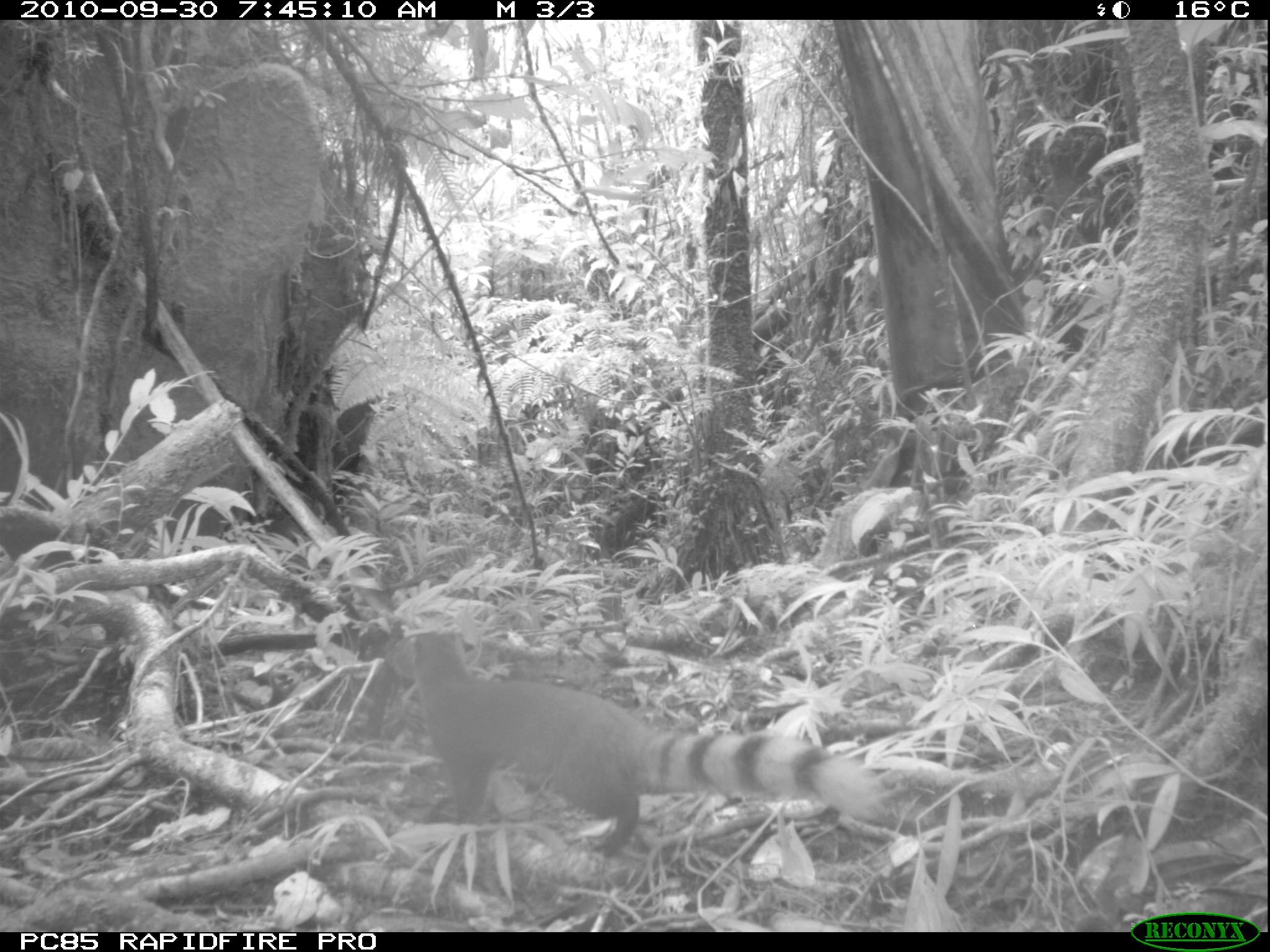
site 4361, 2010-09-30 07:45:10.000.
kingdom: Animalia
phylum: Chordata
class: Mammalia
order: Carnivora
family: Eupleridae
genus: Galidia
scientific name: Galidia elegans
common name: ring-tailed vontsira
Galidia elegans (ring-tailed vontsira), count 1.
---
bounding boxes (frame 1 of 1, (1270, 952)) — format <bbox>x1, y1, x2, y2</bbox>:
galidia elegans: <bbox>383, 630, 888, 857</bbox>